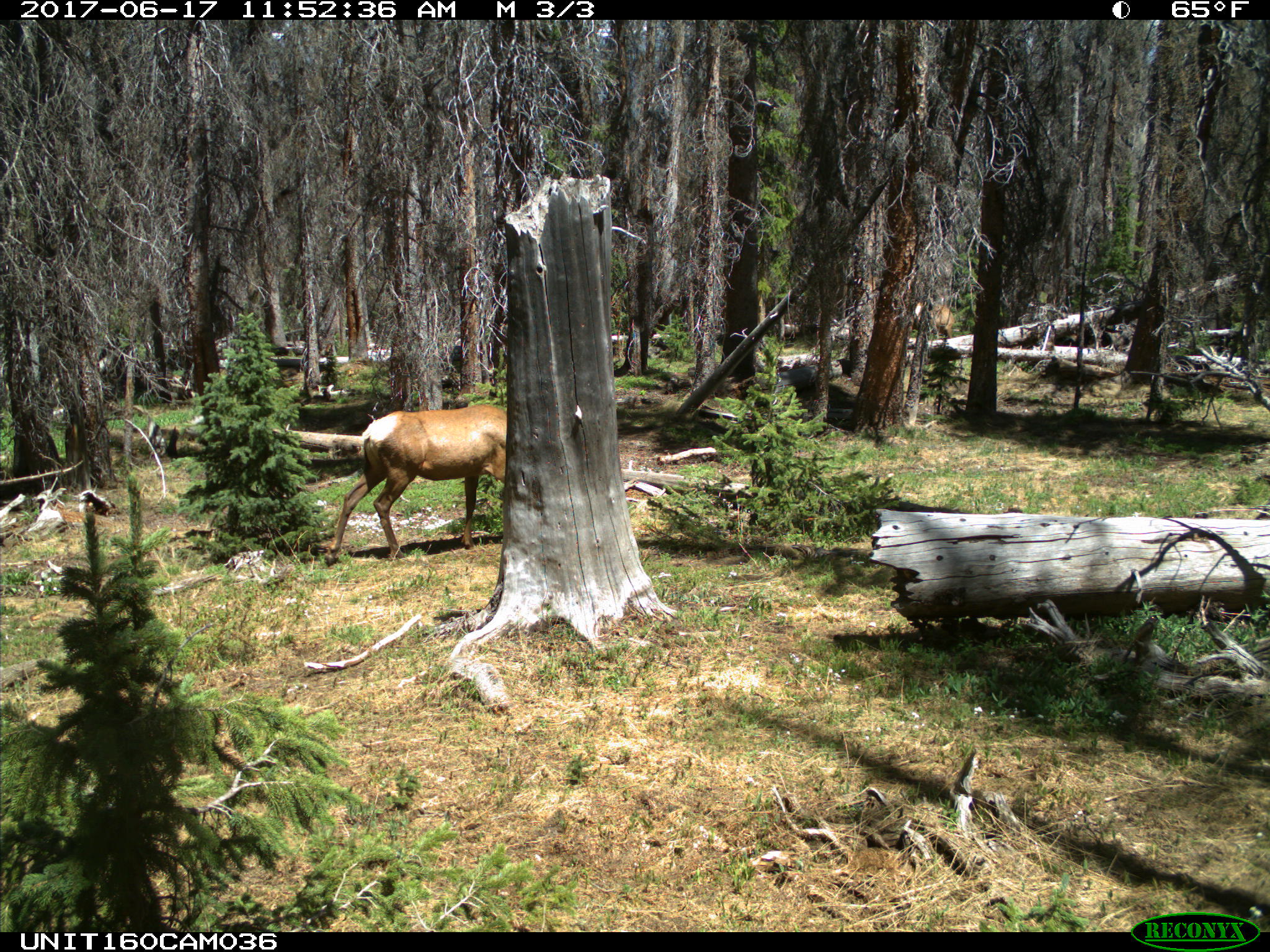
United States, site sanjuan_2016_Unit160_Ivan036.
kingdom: Animalia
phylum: Chordata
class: Mammalia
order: Artiodactyla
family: Cervidae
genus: Cervus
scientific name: Cervus elaphus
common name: red deer